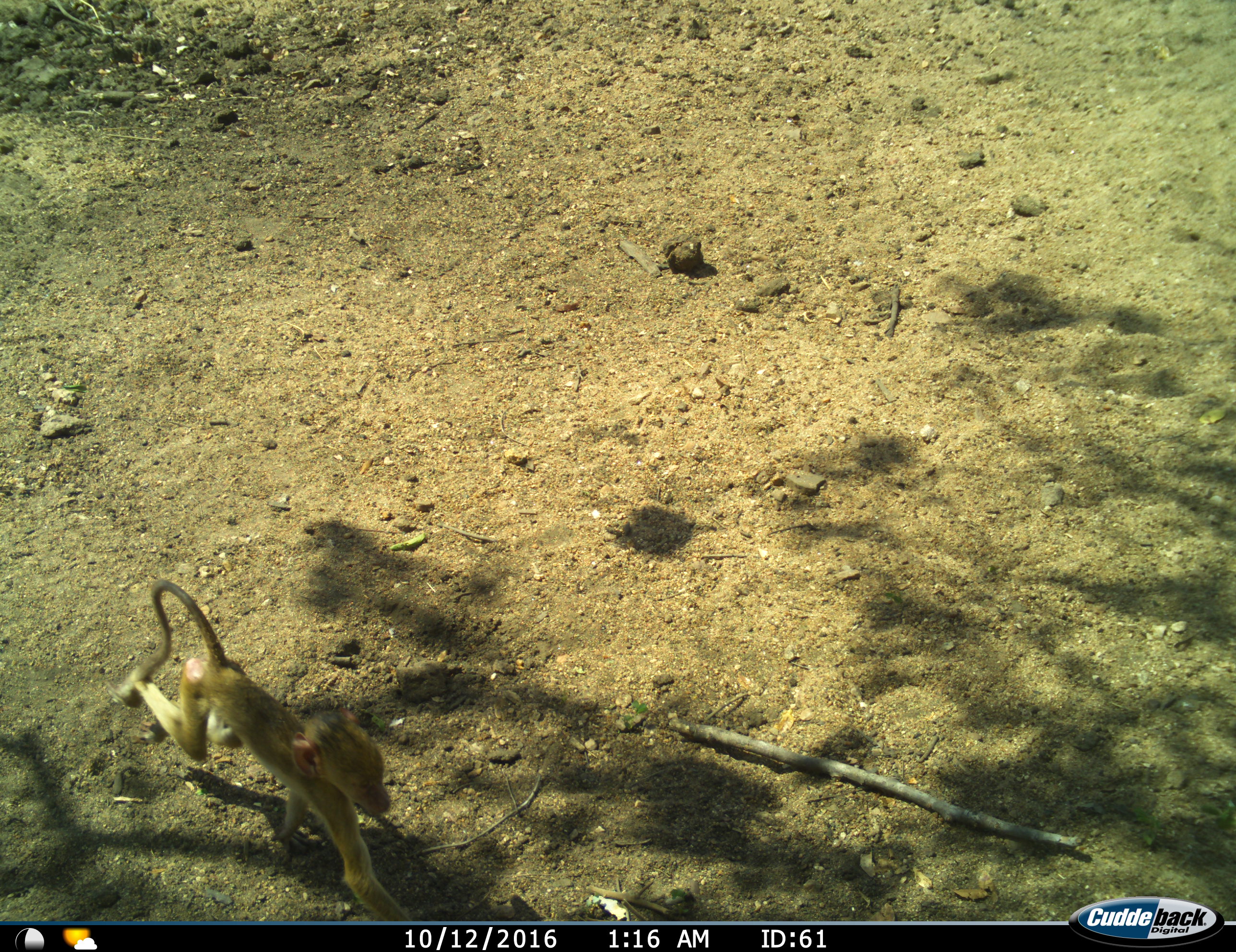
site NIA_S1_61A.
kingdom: Animalia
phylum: Chordata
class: Mammalia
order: Primates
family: Cercopithecidae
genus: Papio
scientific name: Papio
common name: baboon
Baboon (Papio), count 1. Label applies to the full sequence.